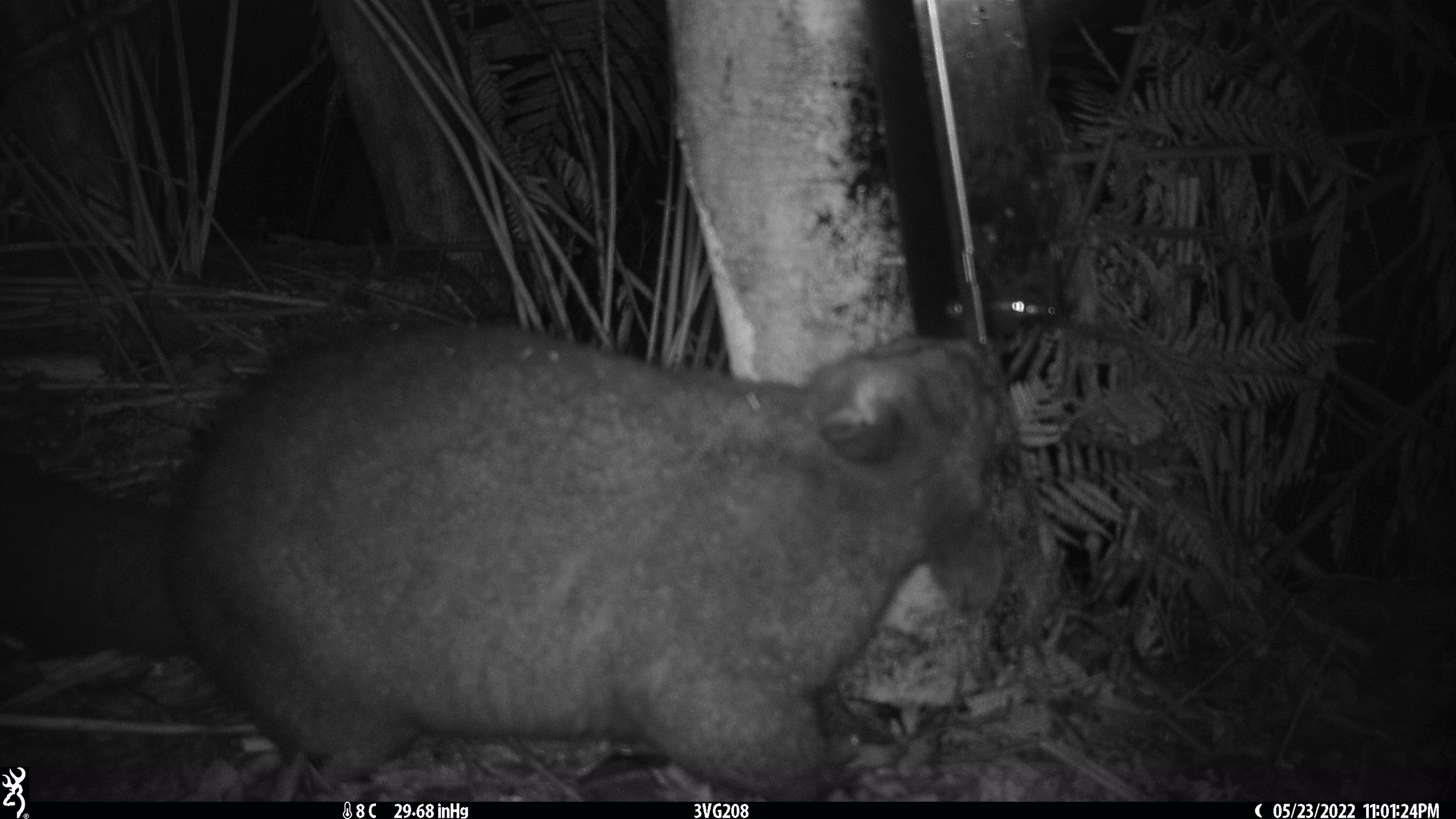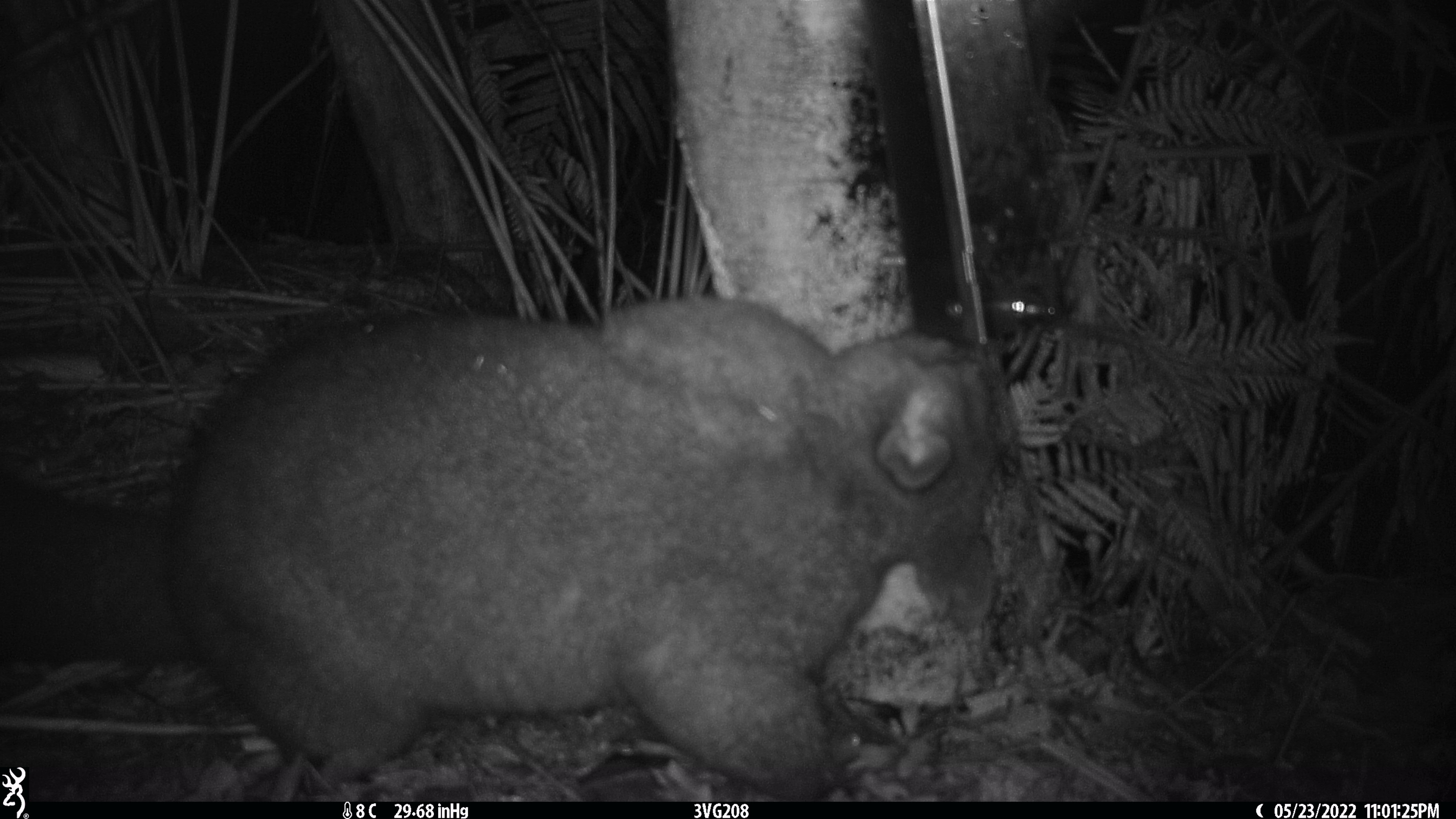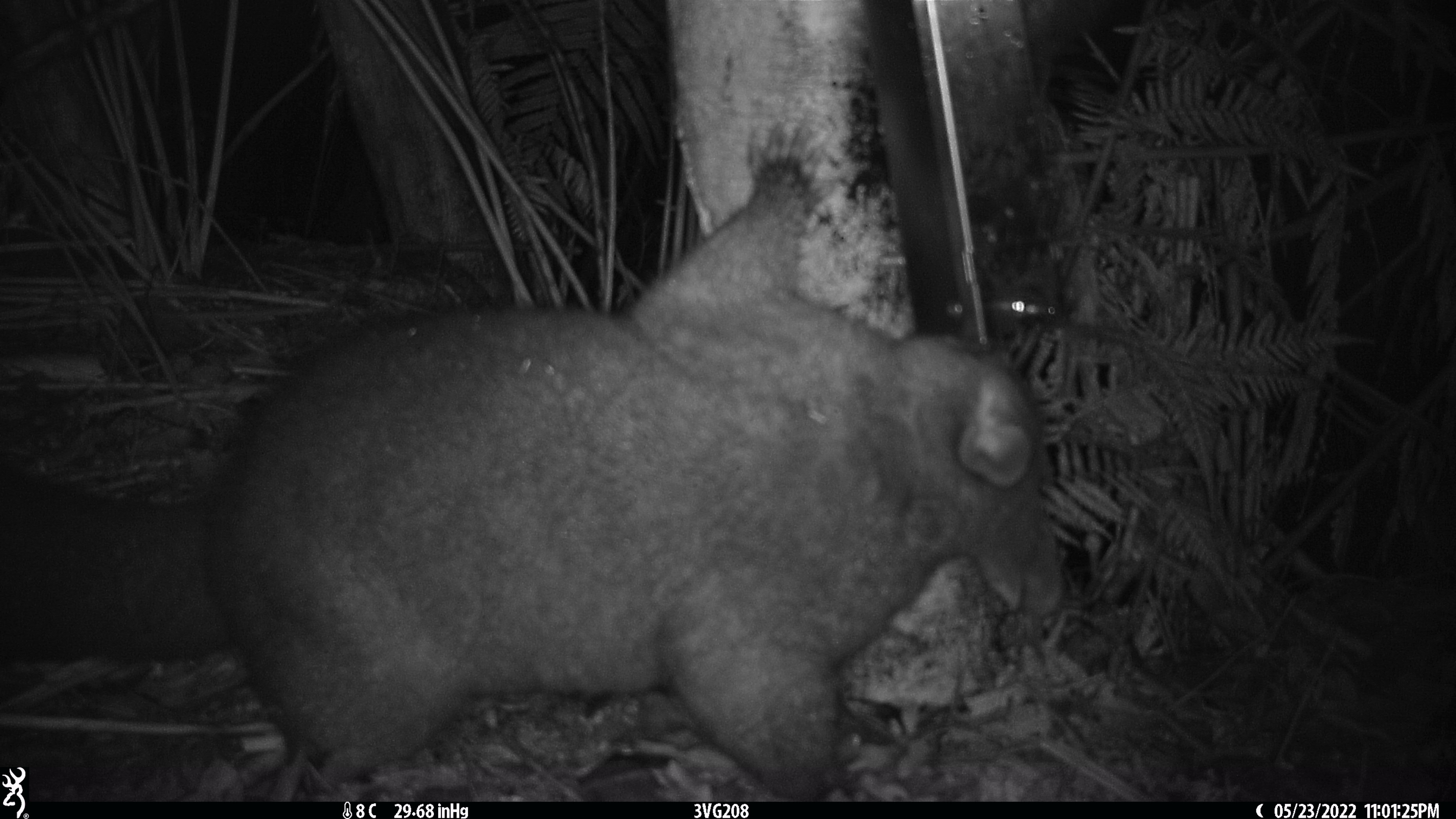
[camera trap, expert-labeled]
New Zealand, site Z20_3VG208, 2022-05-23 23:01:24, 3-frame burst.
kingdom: Animalia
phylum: Chordata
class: Mammalia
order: Diprotodontia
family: Phalangeridae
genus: Trichosurus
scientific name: Trichosurus vulpecula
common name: common brushtail possum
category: possum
Possum (common brushtail possum) (Trichosurus vulpecula).